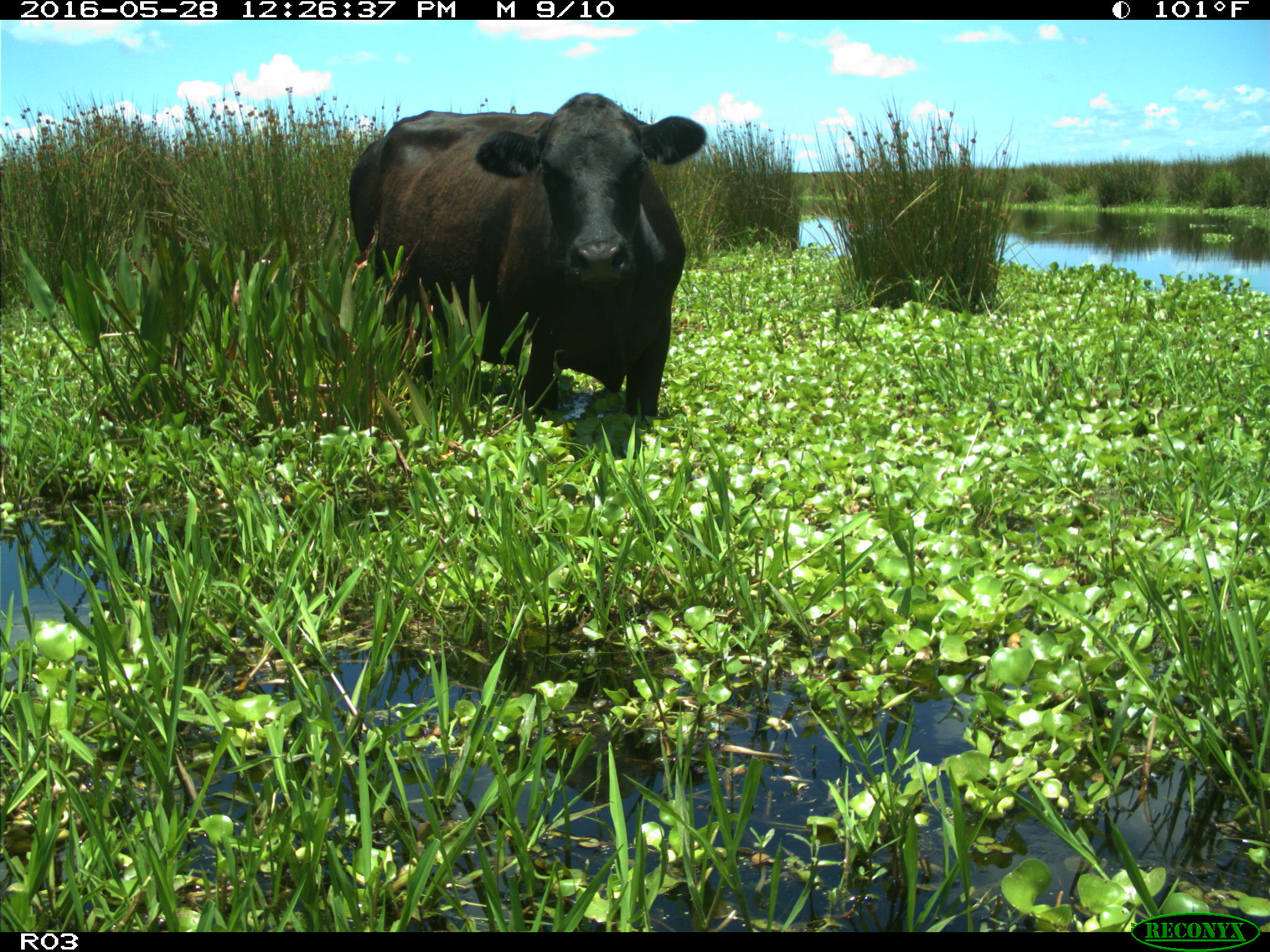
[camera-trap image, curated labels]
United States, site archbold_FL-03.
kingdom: Animalia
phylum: Chordata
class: Mammalia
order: Artiodactyla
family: Bovidae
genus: Bos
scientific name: Bos taurus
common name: domestic cow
Bos taurus (domestic cow).